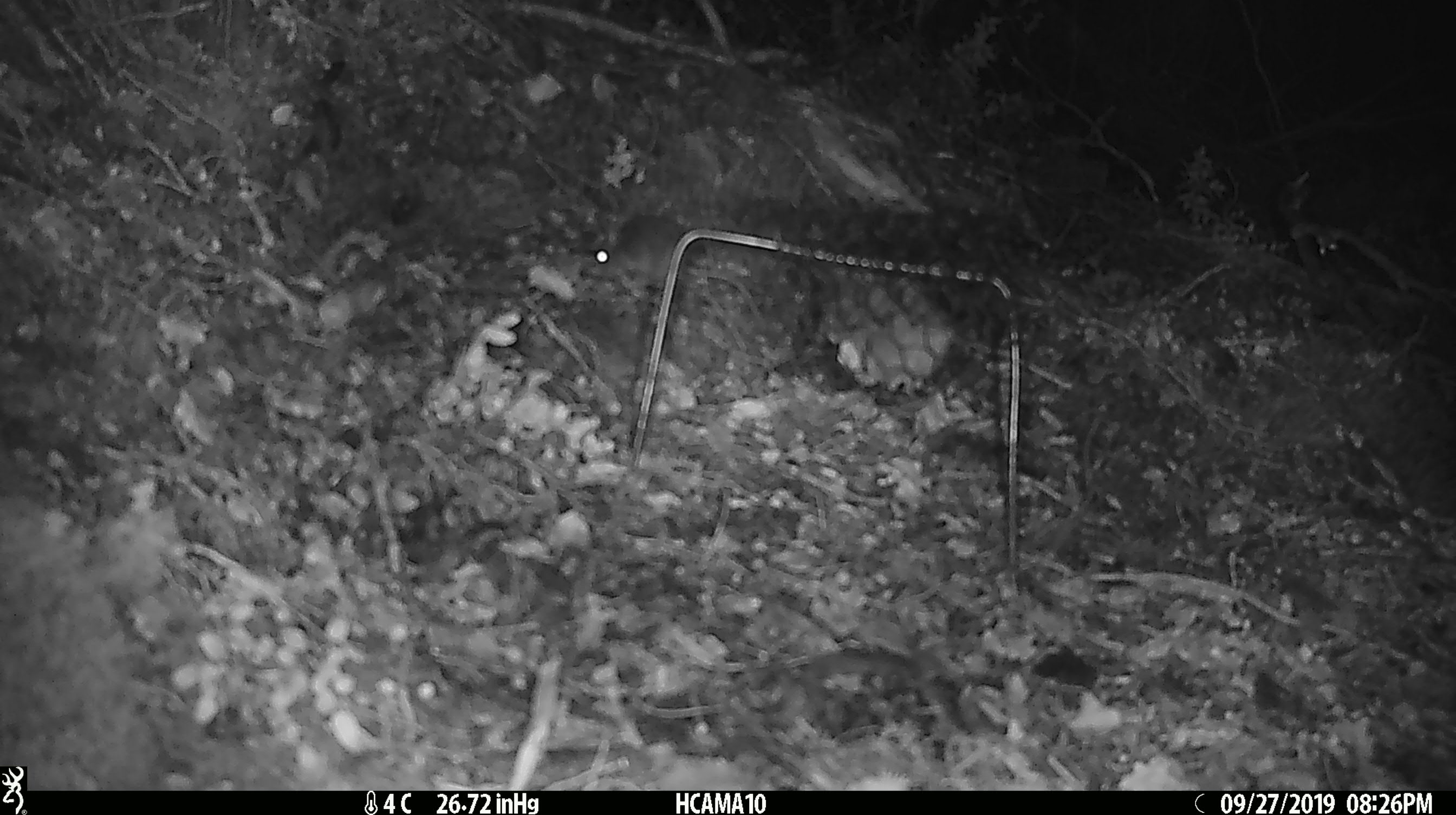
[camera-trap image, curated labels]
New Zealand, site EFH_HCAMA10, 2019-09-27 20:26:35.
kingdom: Animalia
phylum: Chordata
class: Mammalia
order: Rodentia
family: Muridae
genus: Mus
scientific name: Mus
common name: mouse